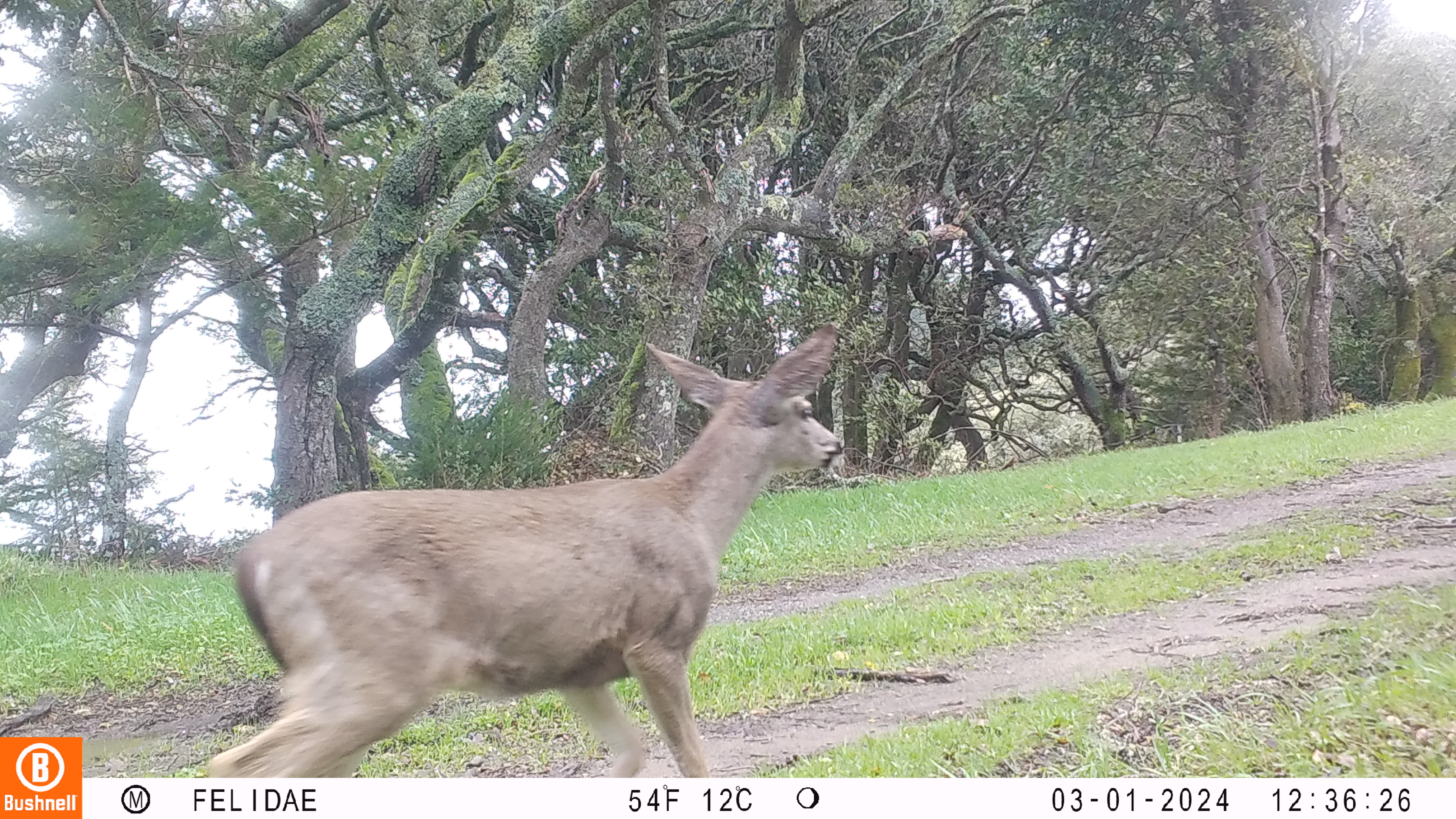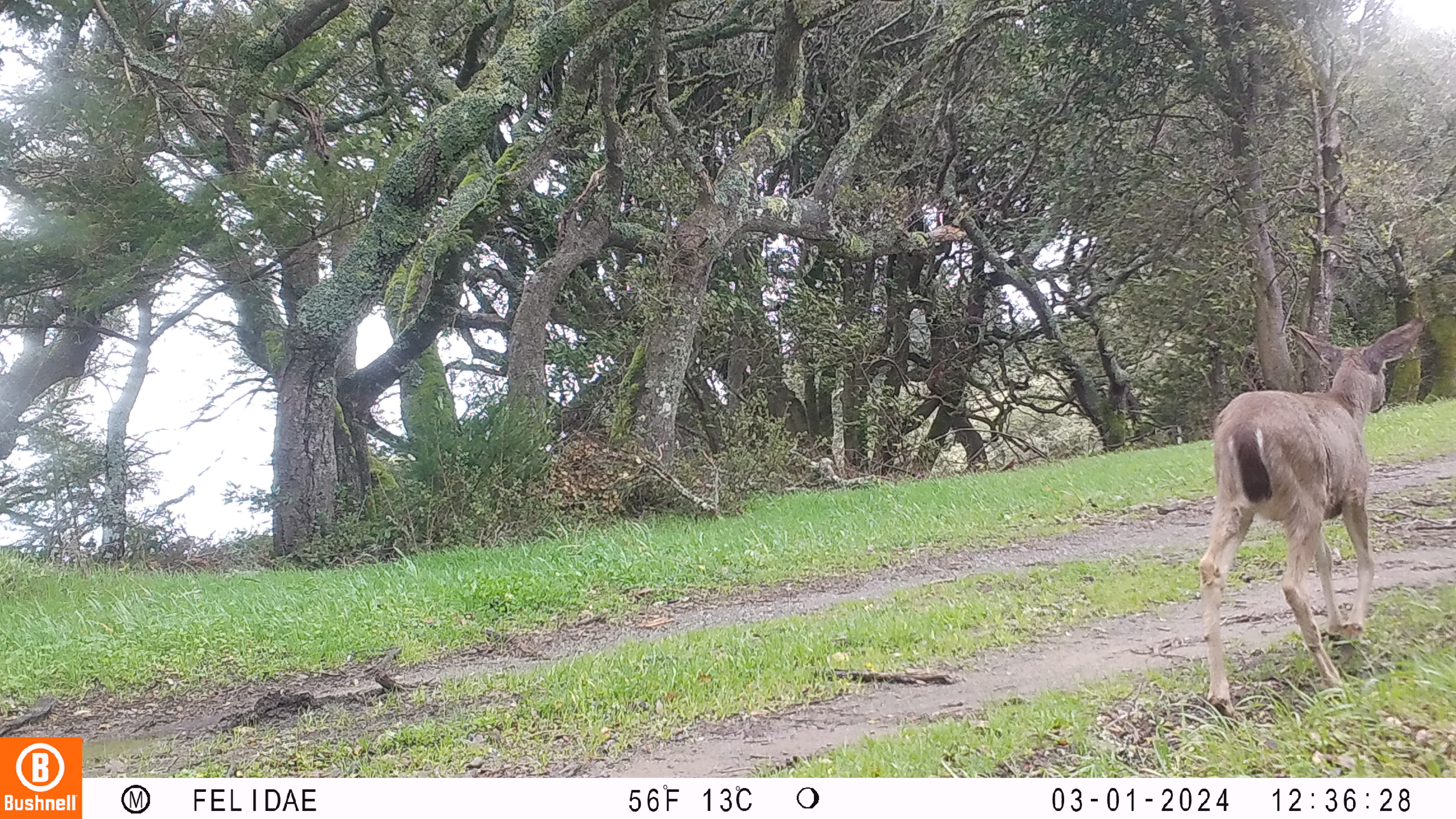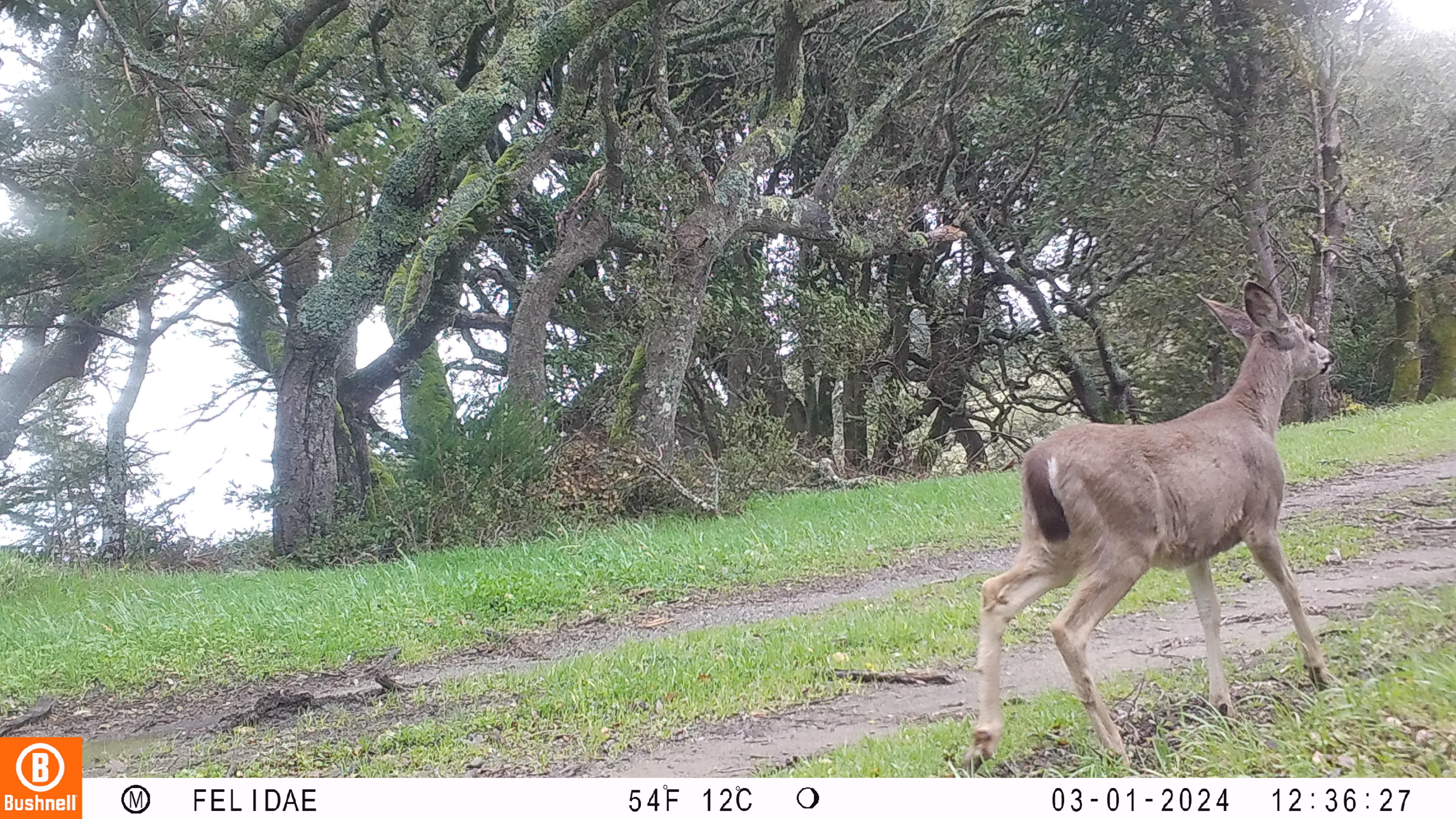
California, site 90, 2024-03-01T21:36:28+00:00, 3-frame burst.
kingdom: Animalia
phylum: Chordata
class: Mammalia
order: Artiodactyla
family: Cervidae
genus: Odocoileus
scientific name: Odocoileus hemionus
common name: mule deer